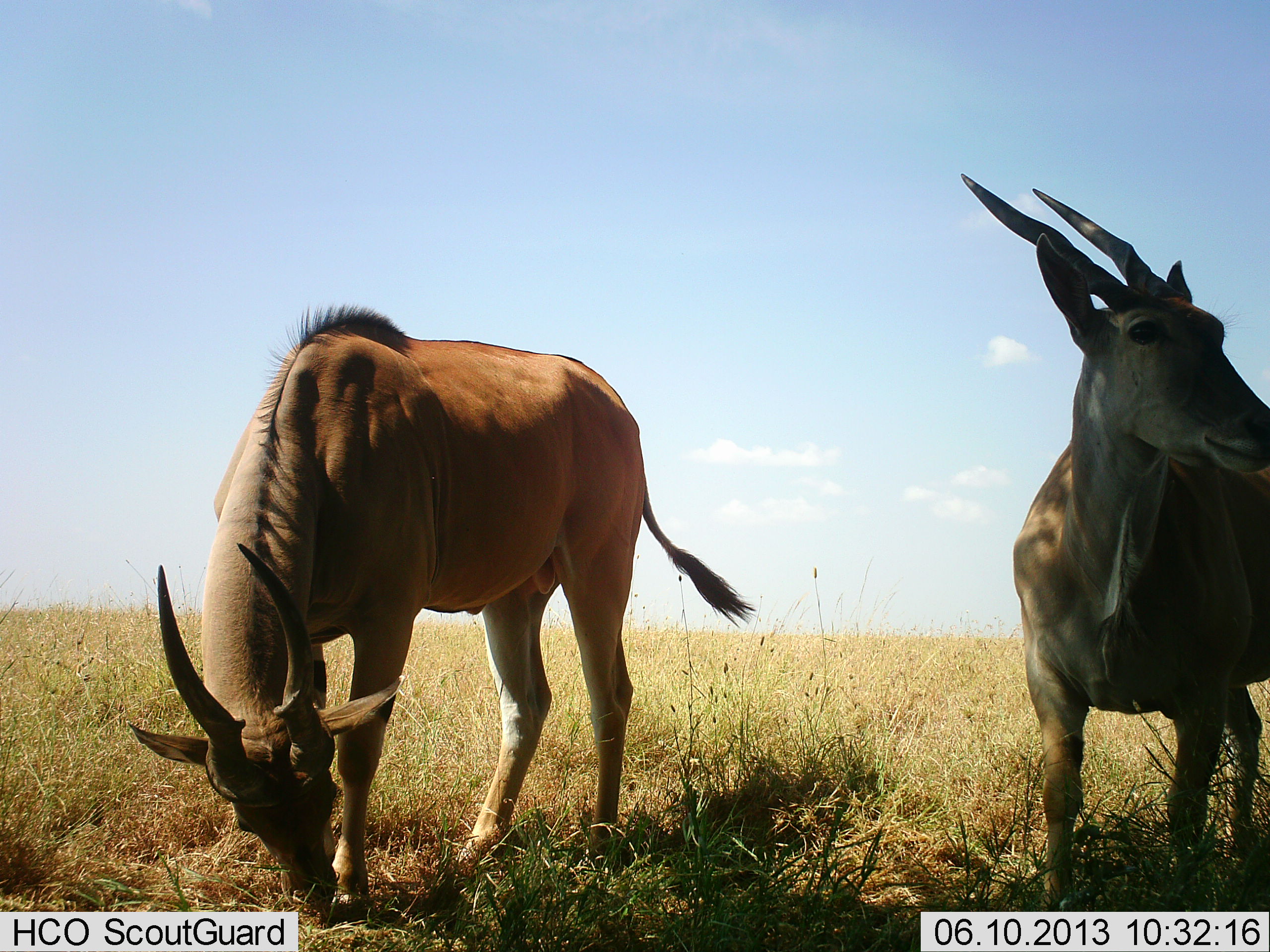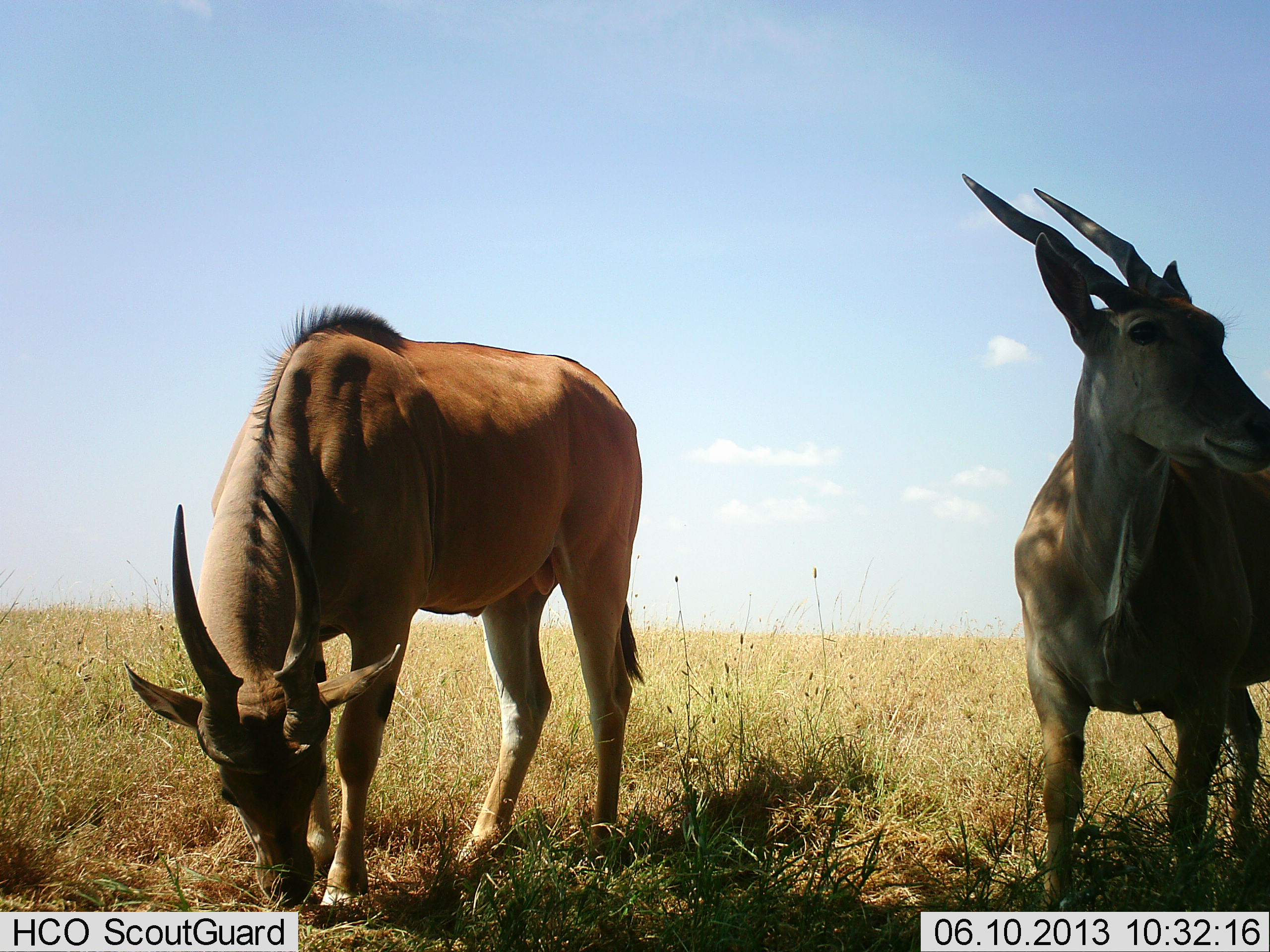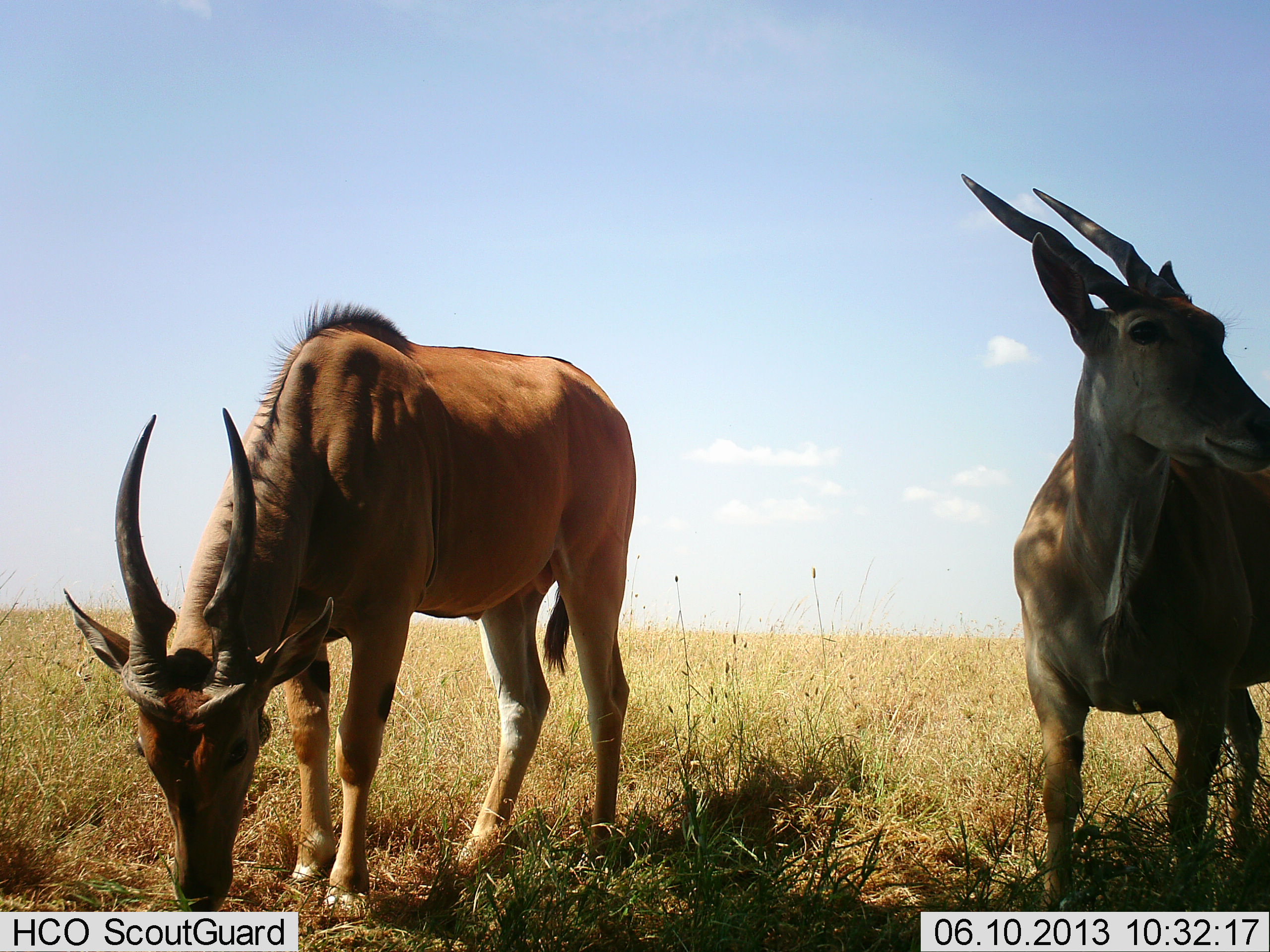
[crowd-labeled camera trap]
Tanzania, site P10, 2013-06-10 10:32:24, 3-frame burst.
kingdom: Animalia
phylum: Chordata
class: Mammalia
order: Artiodactyla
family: Bovidae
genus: Tragelaphus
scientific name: Tragelaphus oryx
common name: eland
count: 2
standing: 90%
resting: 0%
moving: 0%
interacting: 0%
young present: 0%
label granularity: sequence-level